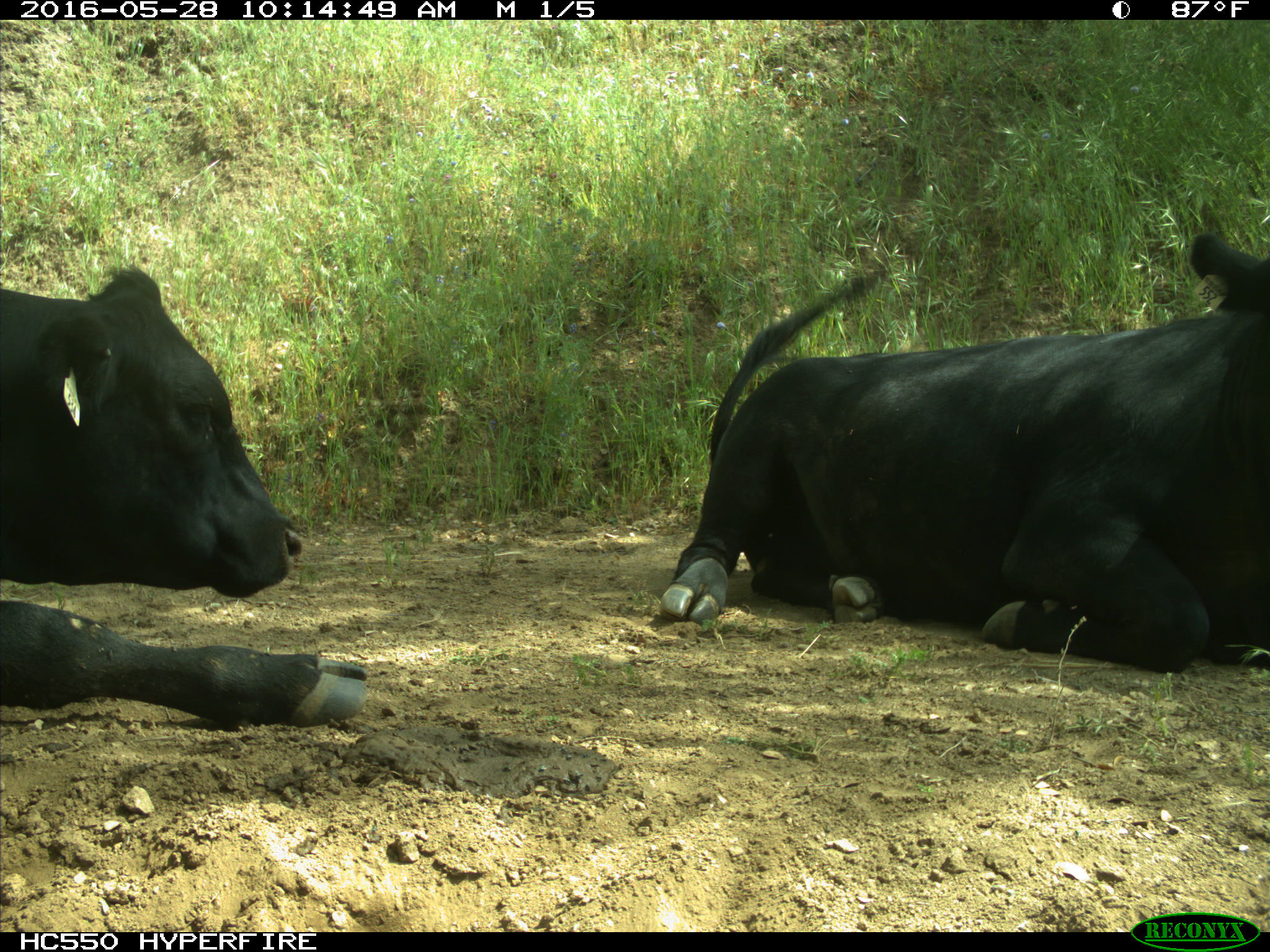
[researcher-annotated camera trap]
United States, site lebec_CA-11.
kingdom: Animalia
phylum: Chordata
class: Mammalia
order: Artiodactyla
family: Bovidae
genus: Bos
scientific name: Bos taurus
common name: domestic cow